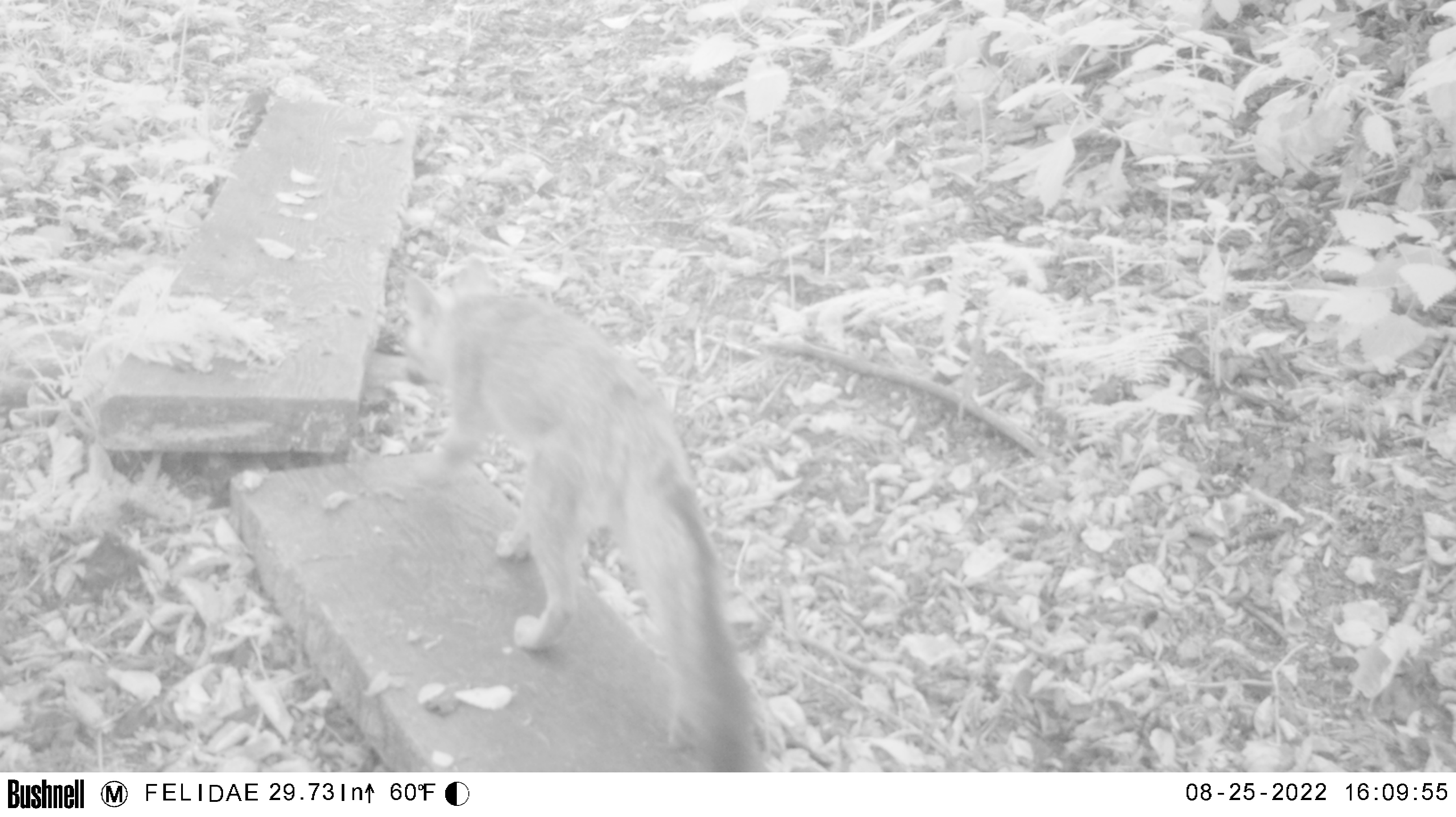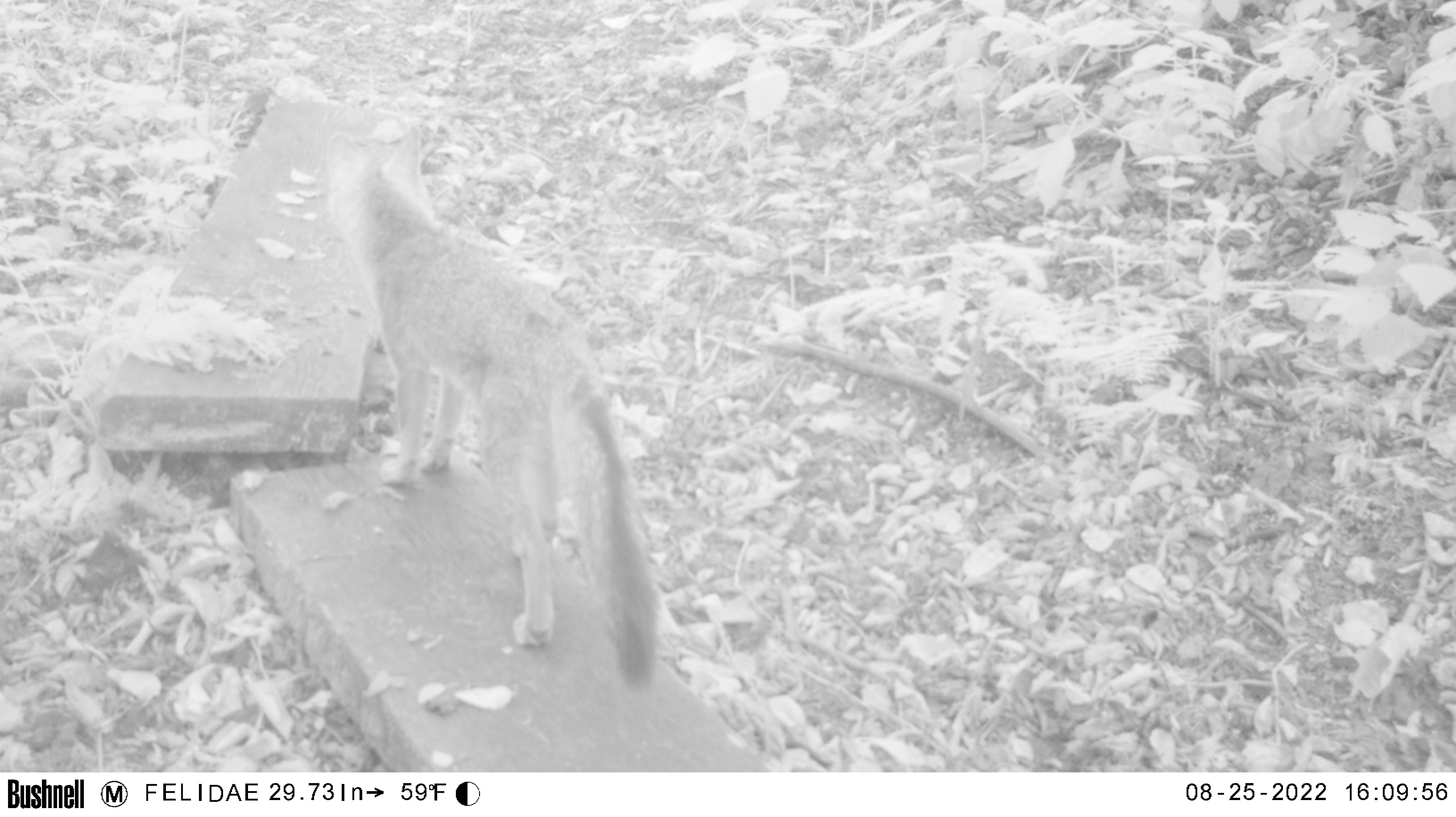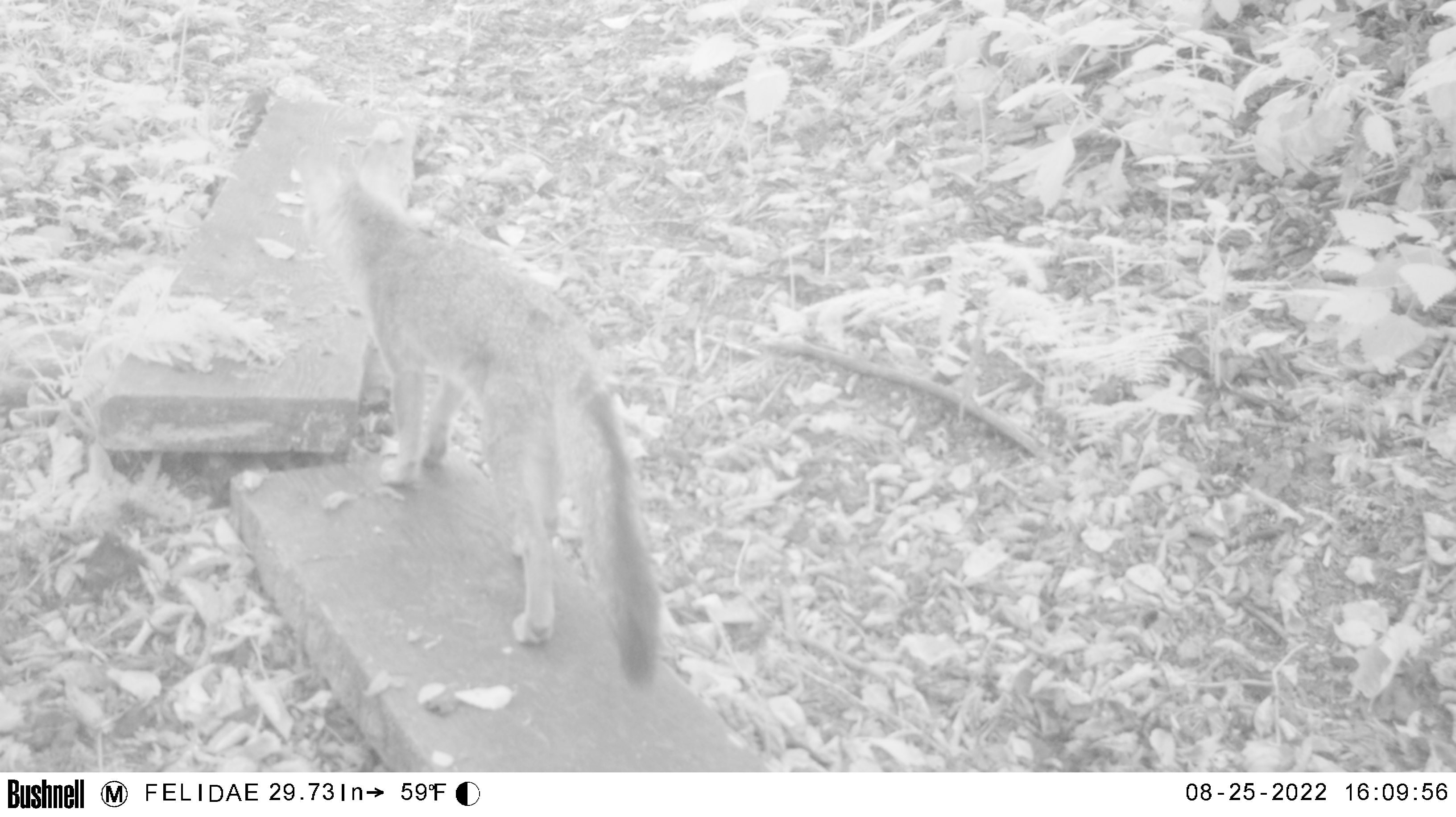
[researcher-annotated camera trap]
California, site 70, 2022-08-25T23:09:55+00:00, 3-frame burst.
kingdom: Animalia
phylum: Chordata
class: Mammalia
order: Carnivora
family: Canidae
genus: Urocyon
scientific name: Urocyon cinereoargenteus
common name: gray fox